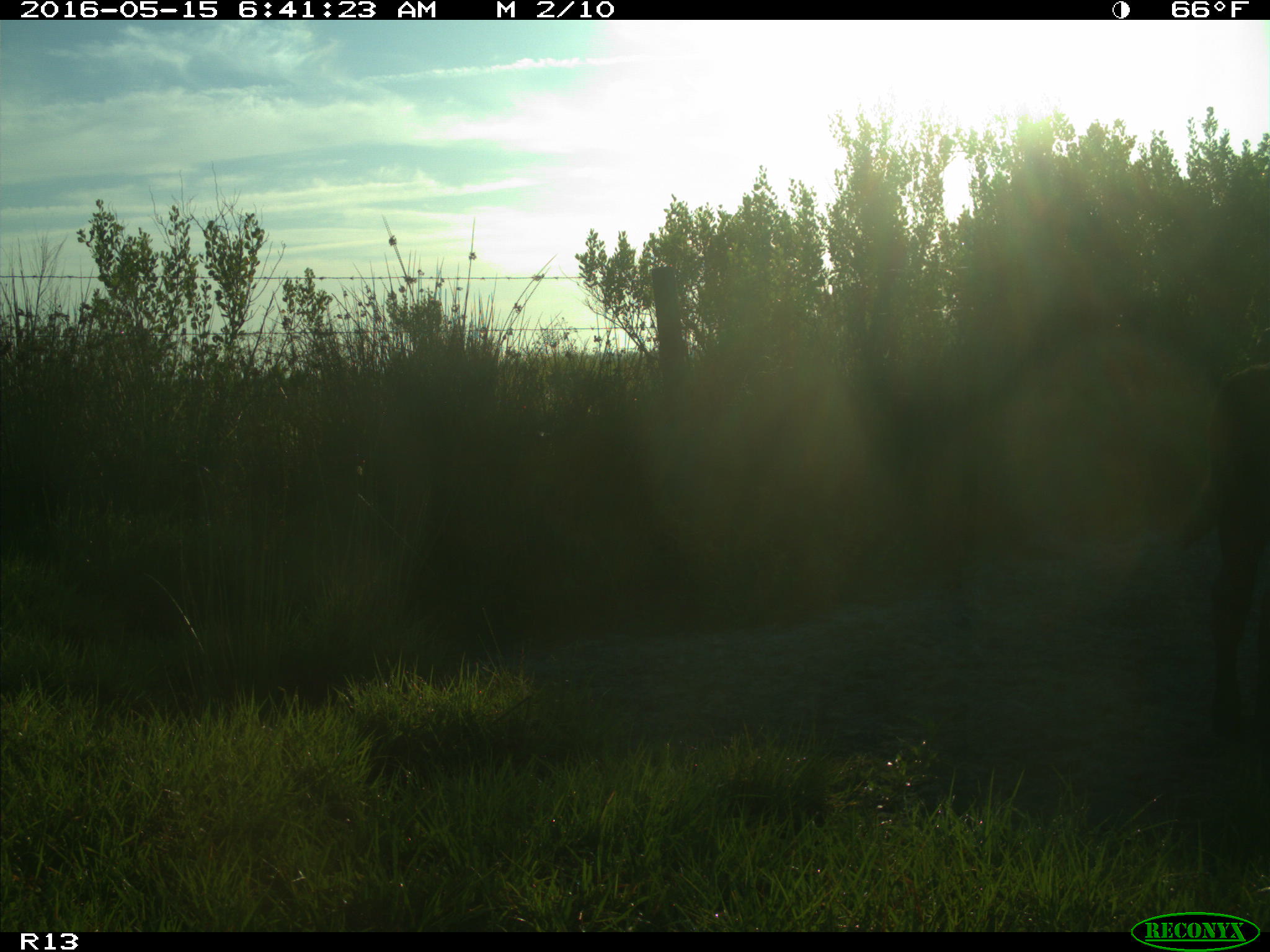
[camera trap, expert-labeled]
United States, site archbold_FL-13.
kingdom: Animalia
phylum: Chordata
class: Mammalia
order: Artiodactyla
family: Bovidae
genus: Bos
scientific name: Bos taurus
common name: domestic cow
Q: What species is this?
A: Bos taurus (domestic cow).